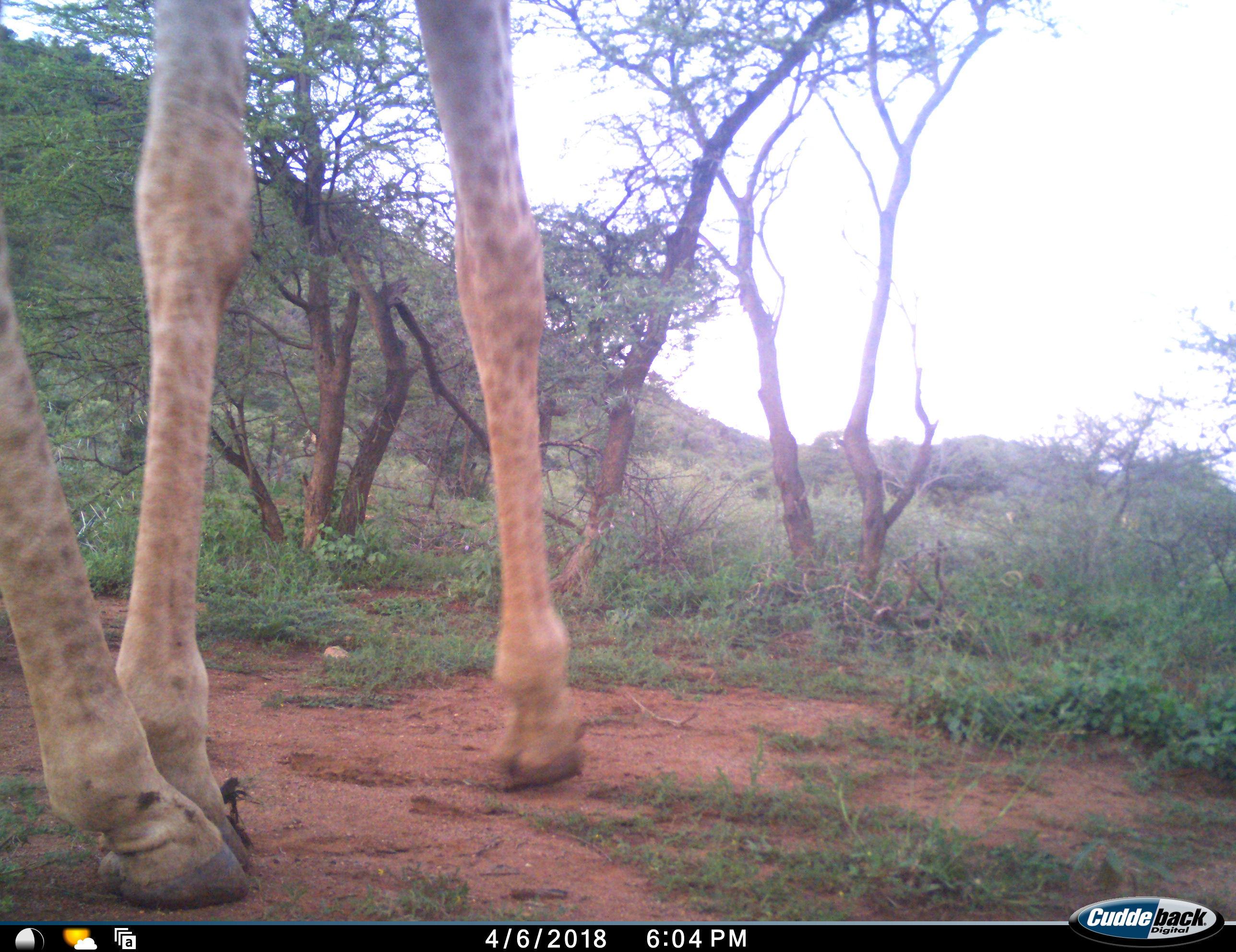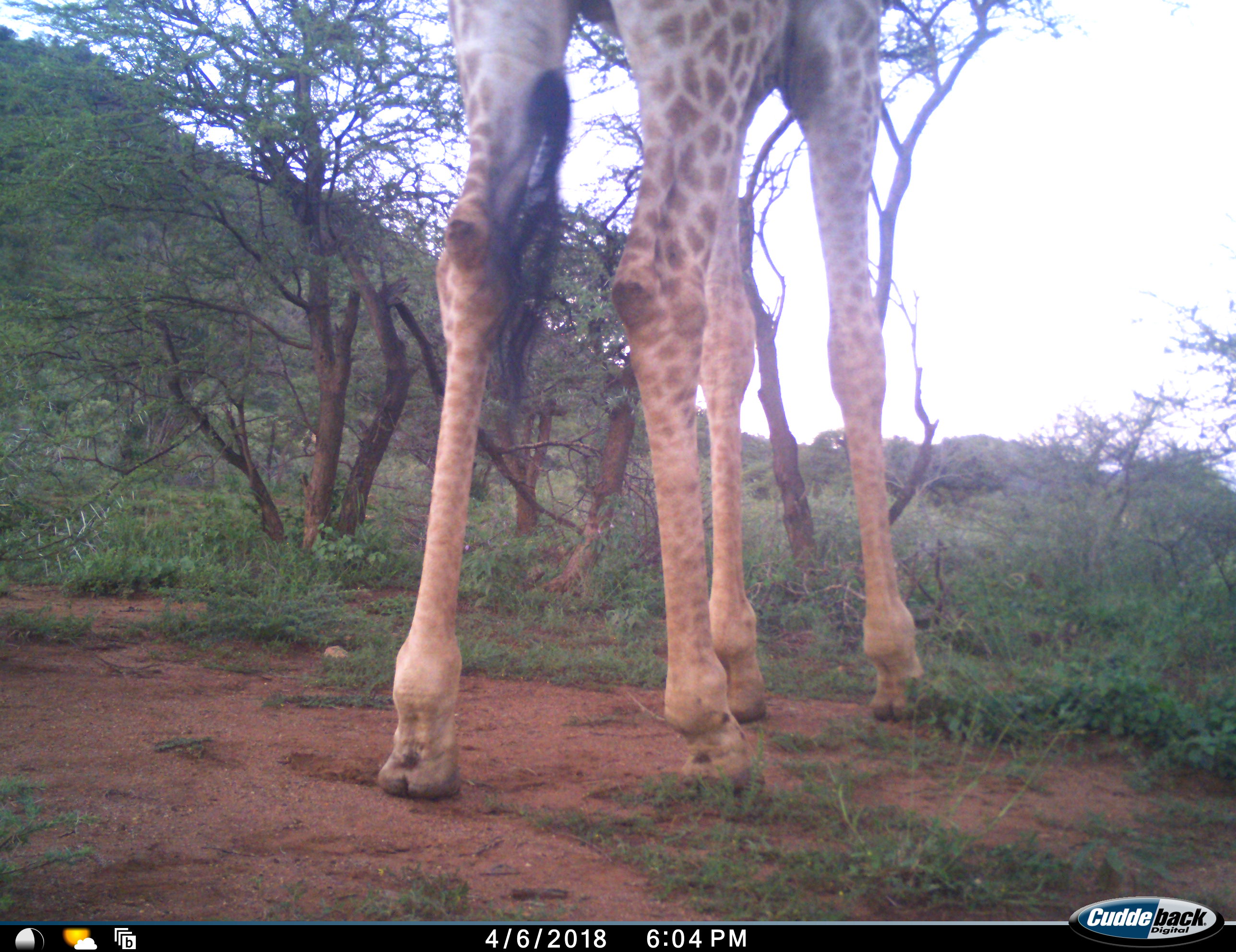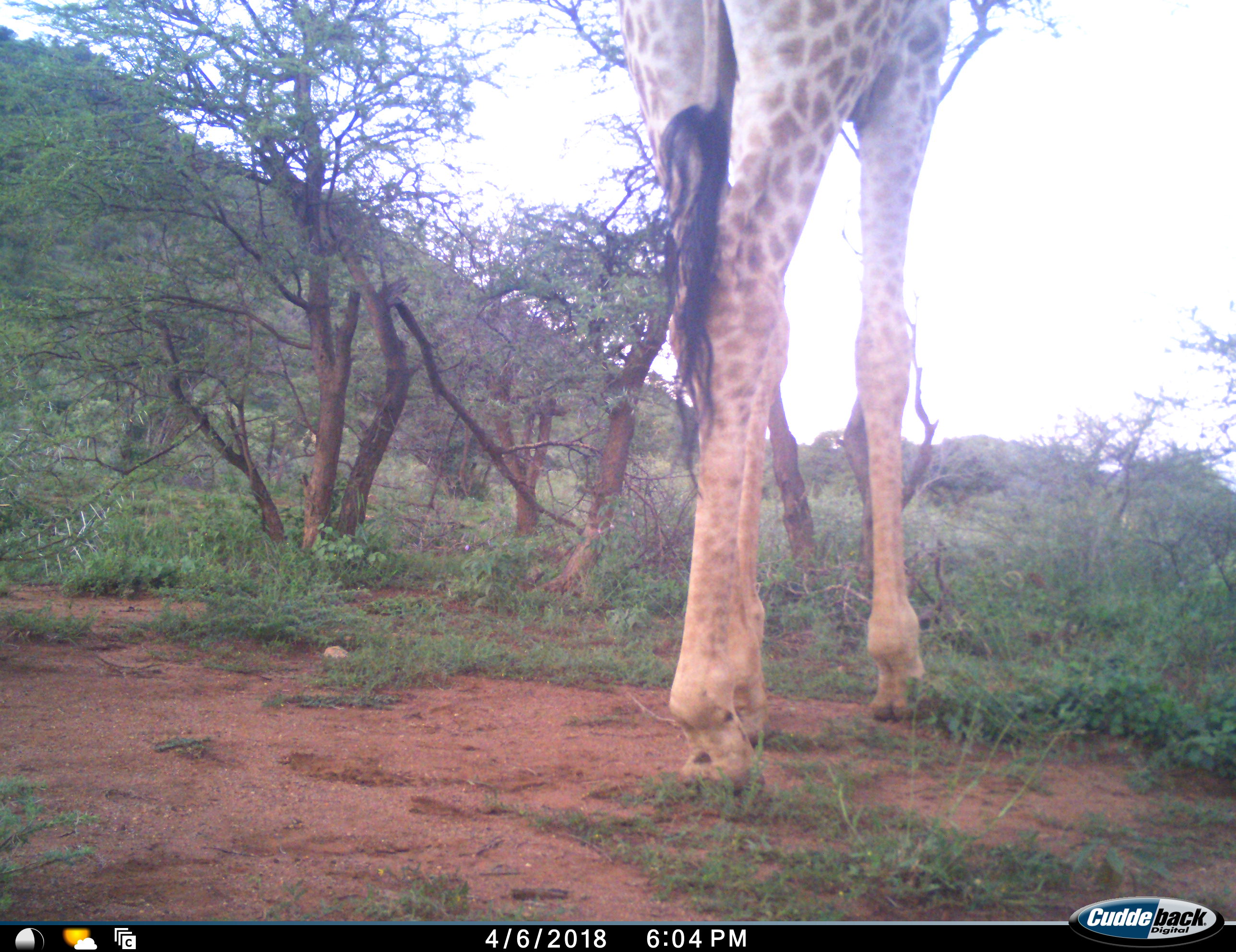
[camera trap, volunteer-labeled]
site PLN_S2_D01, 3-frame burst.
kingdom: Animalia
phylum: Chordata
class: Mammalia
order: Artiodactyla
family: Giraffidae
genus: Giraffa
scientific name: Giraffa camelopardalis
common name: giraffe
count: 1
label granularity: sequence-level